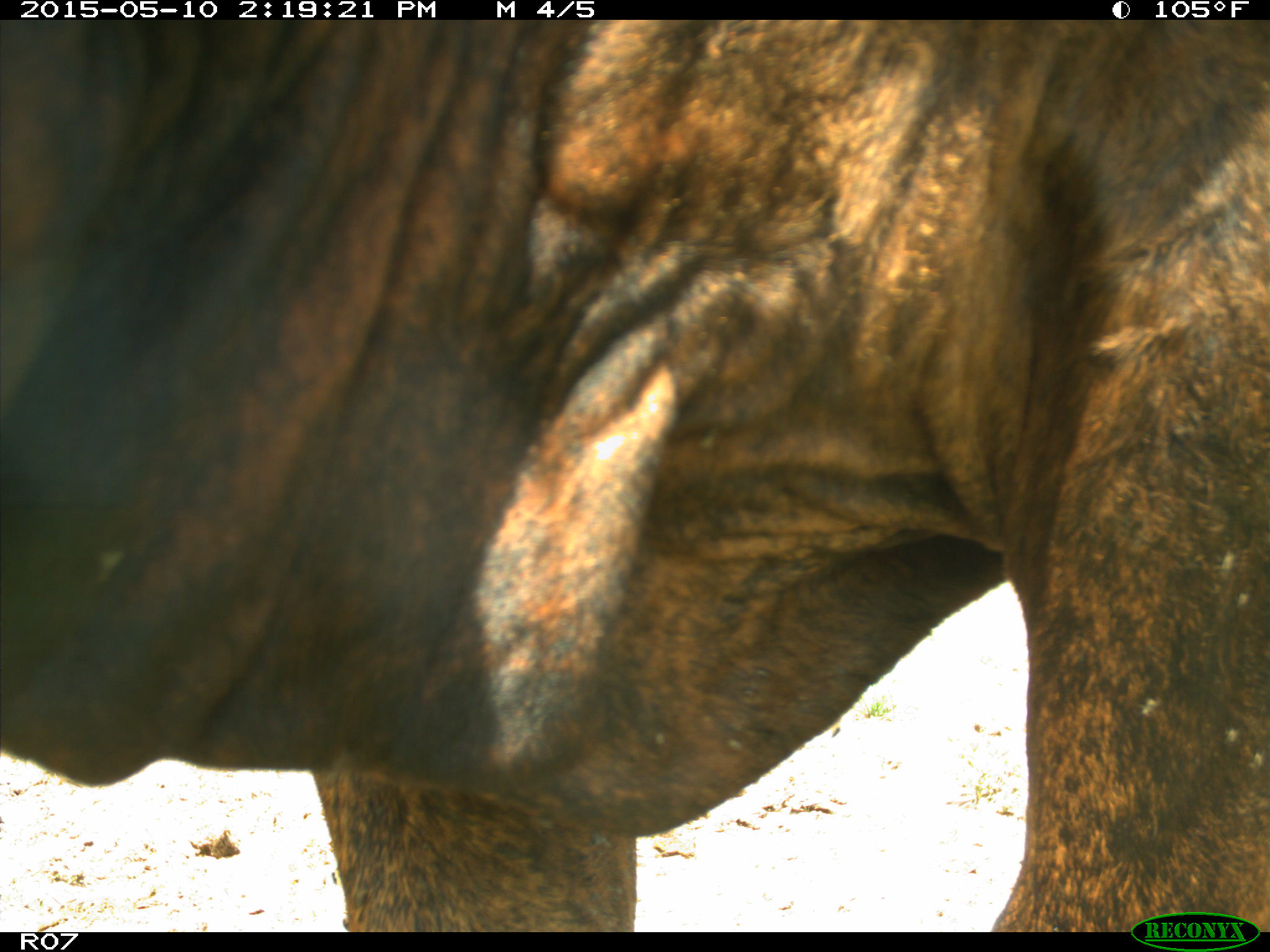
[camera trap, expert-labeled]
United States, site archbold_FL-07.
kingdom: Animalia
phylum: Chordata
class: Mammalia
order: Artiodactyla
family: Bovidae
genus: Bos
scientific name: Bos taurus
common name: domestic cow